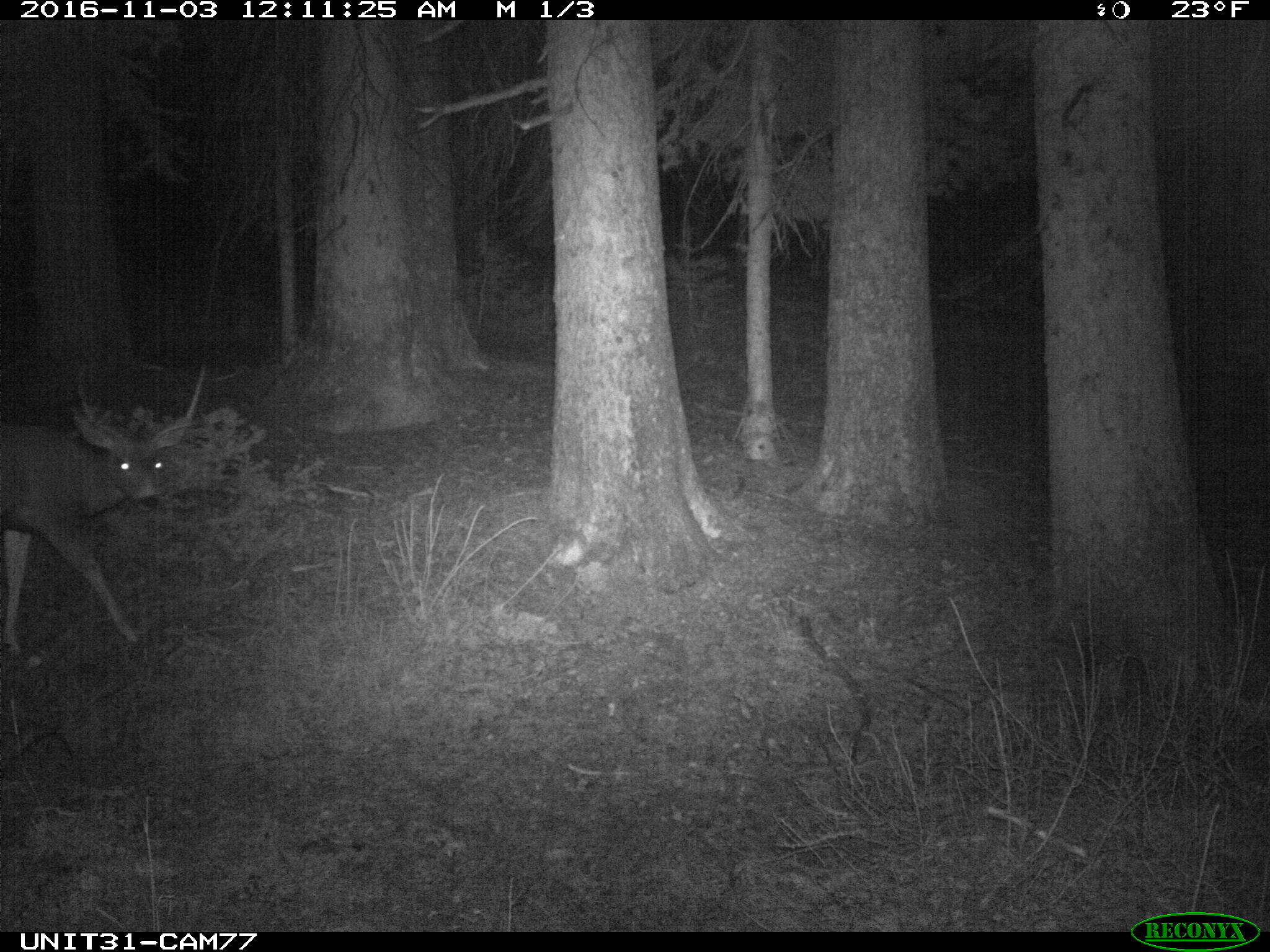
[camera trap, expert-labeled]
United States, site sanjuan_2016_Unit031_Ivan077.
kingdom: Animalia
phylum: Chordata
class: Mammalia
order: Artiodactyla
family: Cervidae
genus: Odocoileus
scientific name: Odocoileus hemionus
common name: mule deer